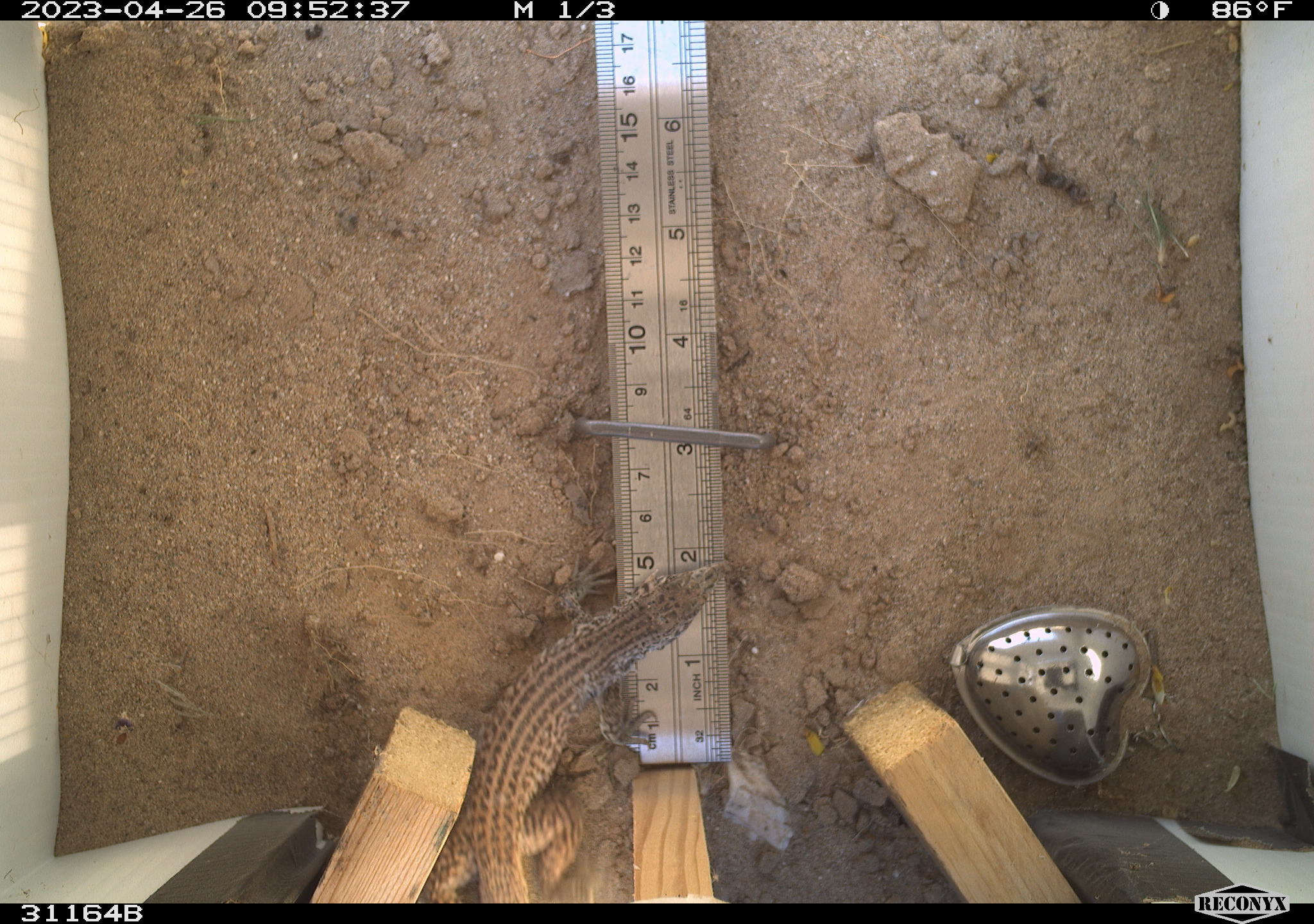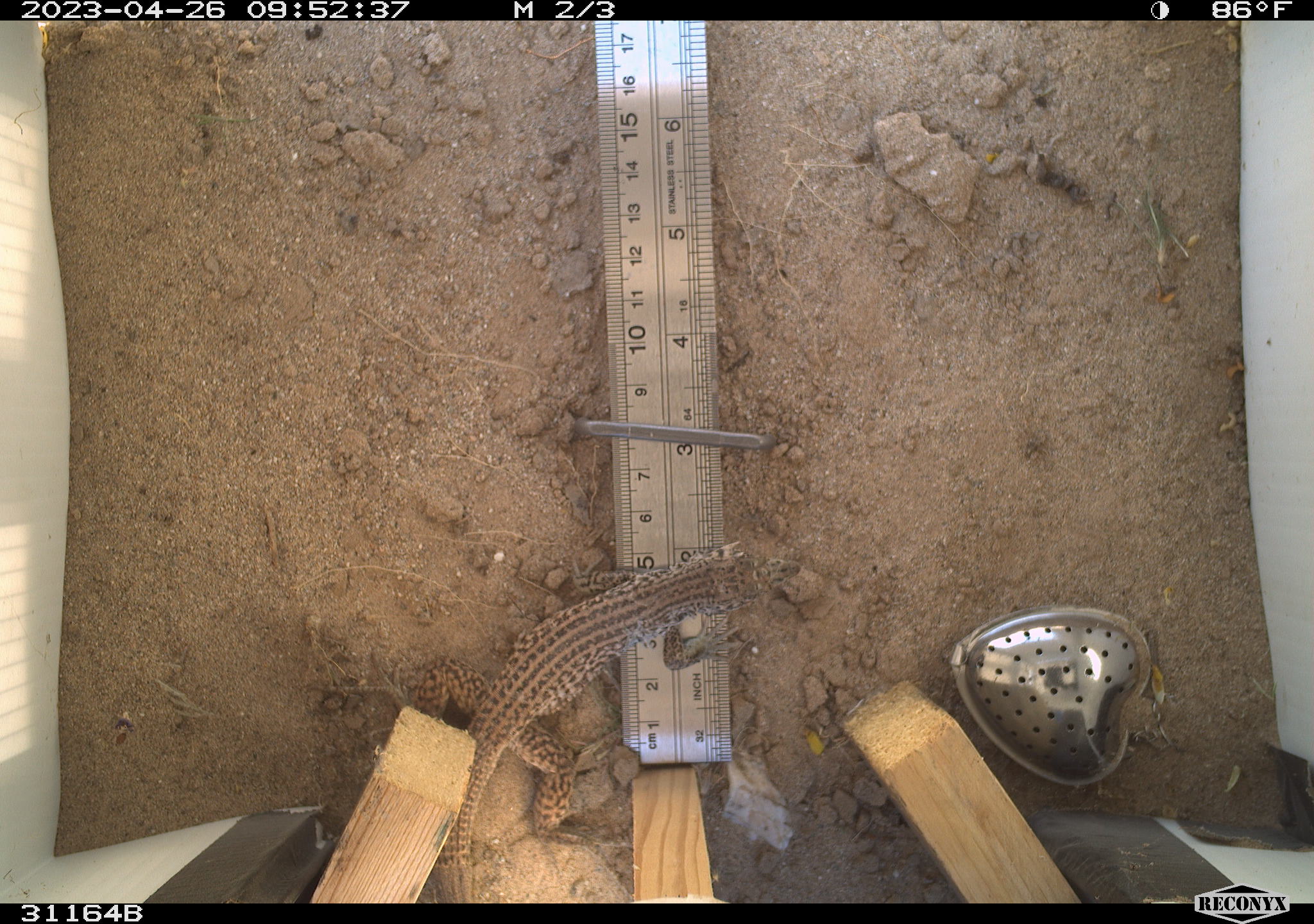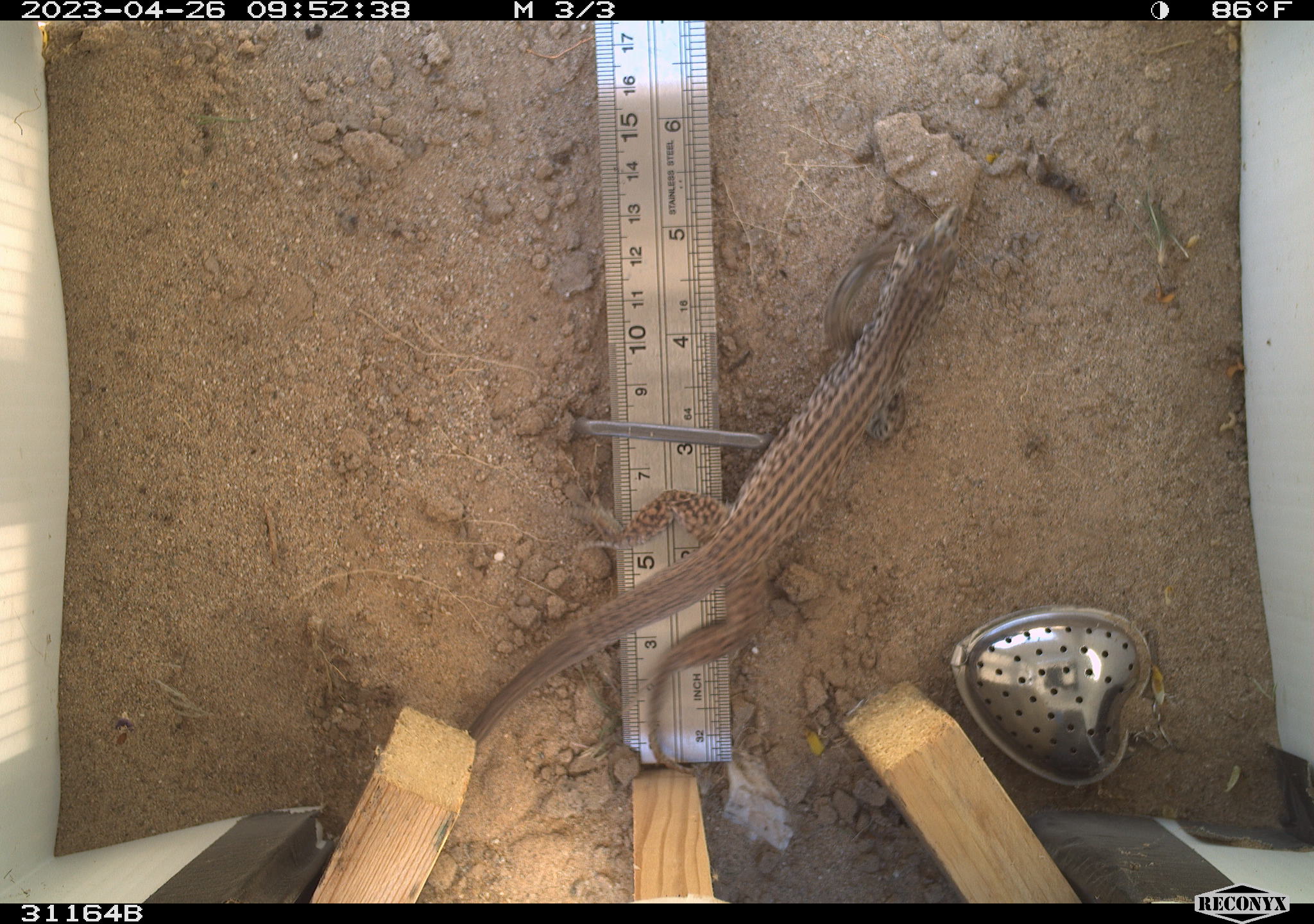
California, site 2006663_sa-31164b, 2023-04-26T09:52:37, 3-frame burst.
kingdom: Animalia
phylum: Chordata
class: Reptilia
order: Squamata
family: Teiidae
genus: Aspidoscelis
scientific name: Aspidoscelis tigris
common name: western whiptail